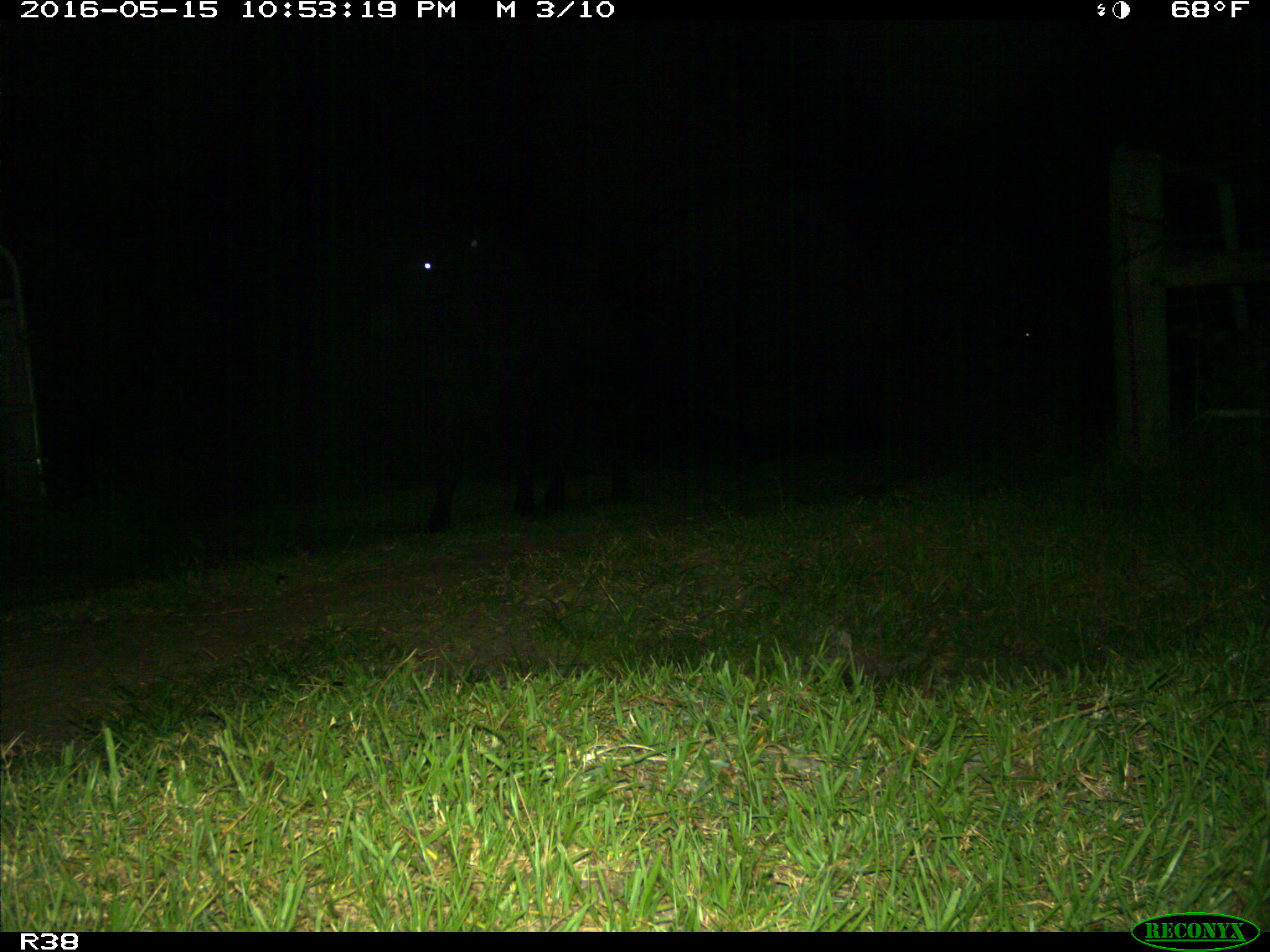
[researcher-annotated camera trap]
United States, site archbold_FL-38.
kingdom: Animalia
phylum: Chordata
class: Mammalia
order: Artiodactyla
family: Bovidae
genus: Bos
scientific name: Bos taurus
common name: domestic cow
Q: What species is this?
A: Bos taurus (domestic cow).